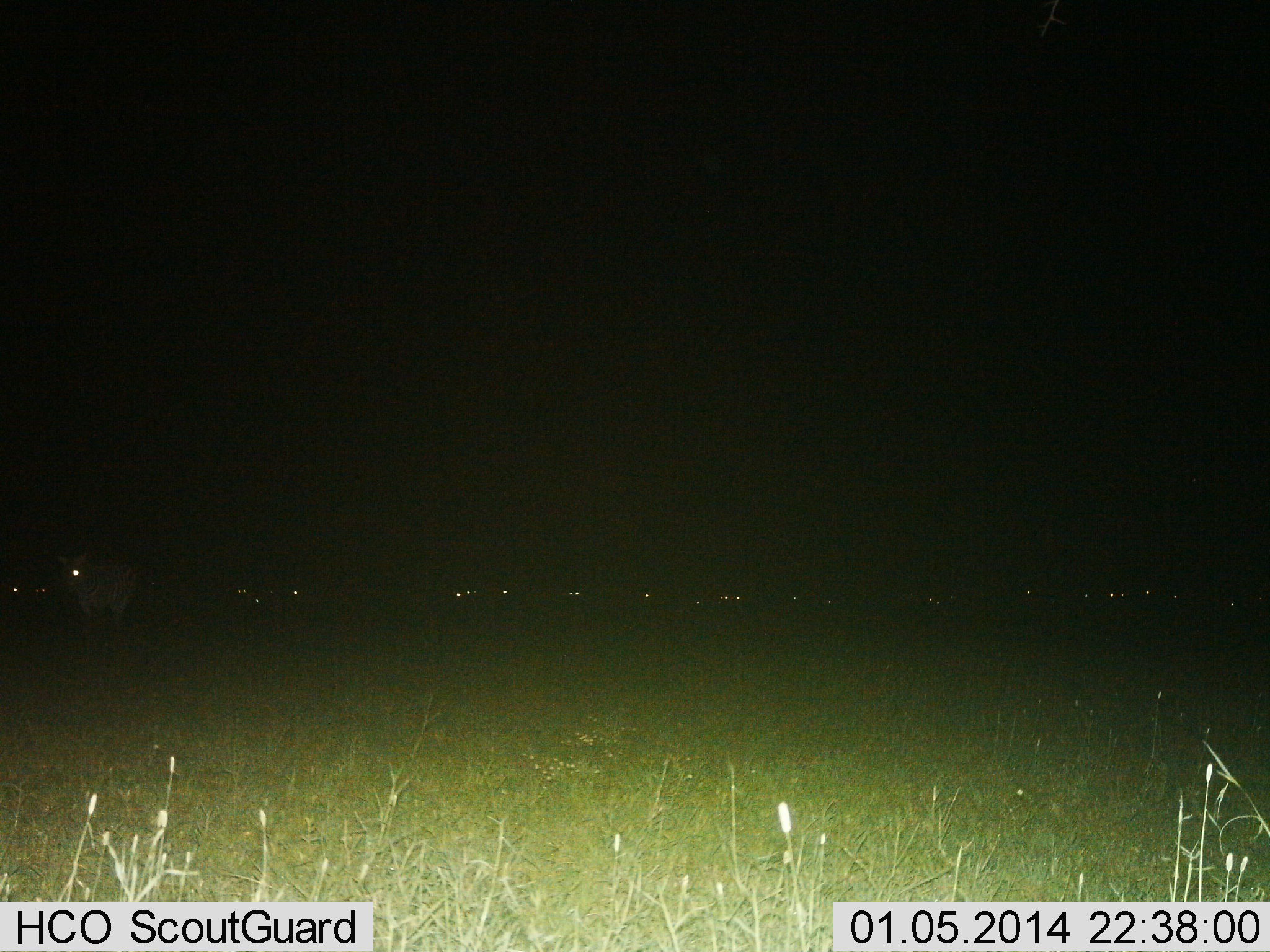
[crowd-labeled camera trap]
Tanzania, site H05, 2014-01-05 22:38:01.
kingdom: Animalia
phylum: Chordata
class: Mammalia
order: Perissodactyla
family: Equidae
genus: Equus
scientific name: Equus quagga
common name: plains zebra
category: zebra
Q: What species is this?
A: Zebra (plains zebra) (Equus quagga).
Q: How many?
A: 11-50.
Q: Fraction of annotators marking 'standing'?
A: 80%.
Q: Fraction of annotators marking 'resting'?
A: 0%.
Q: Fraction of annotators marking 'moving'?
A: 20%.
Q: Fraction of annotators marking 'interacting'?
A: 0%.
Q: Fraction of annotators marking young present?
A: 0%.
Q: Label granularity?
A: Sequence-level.